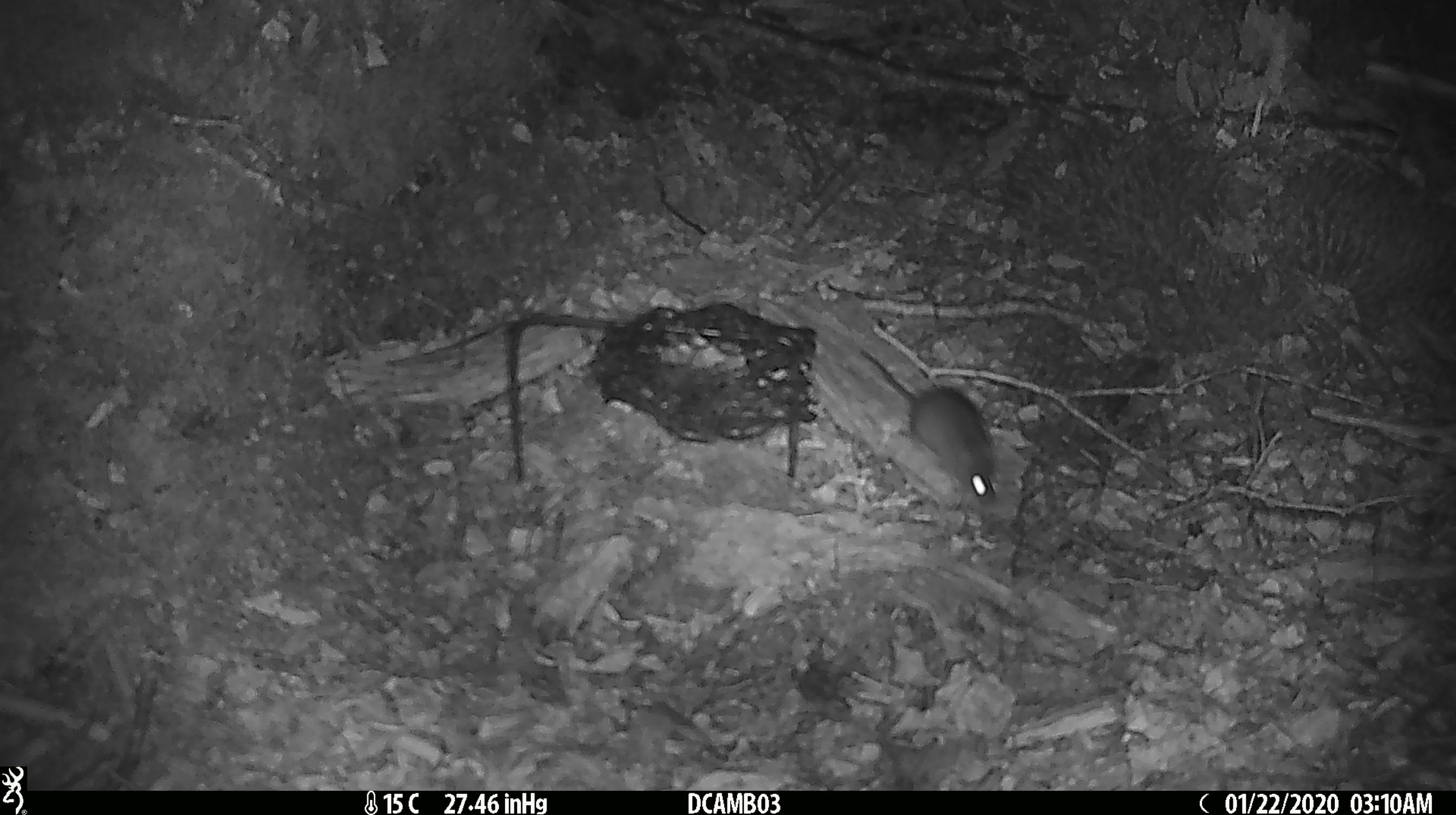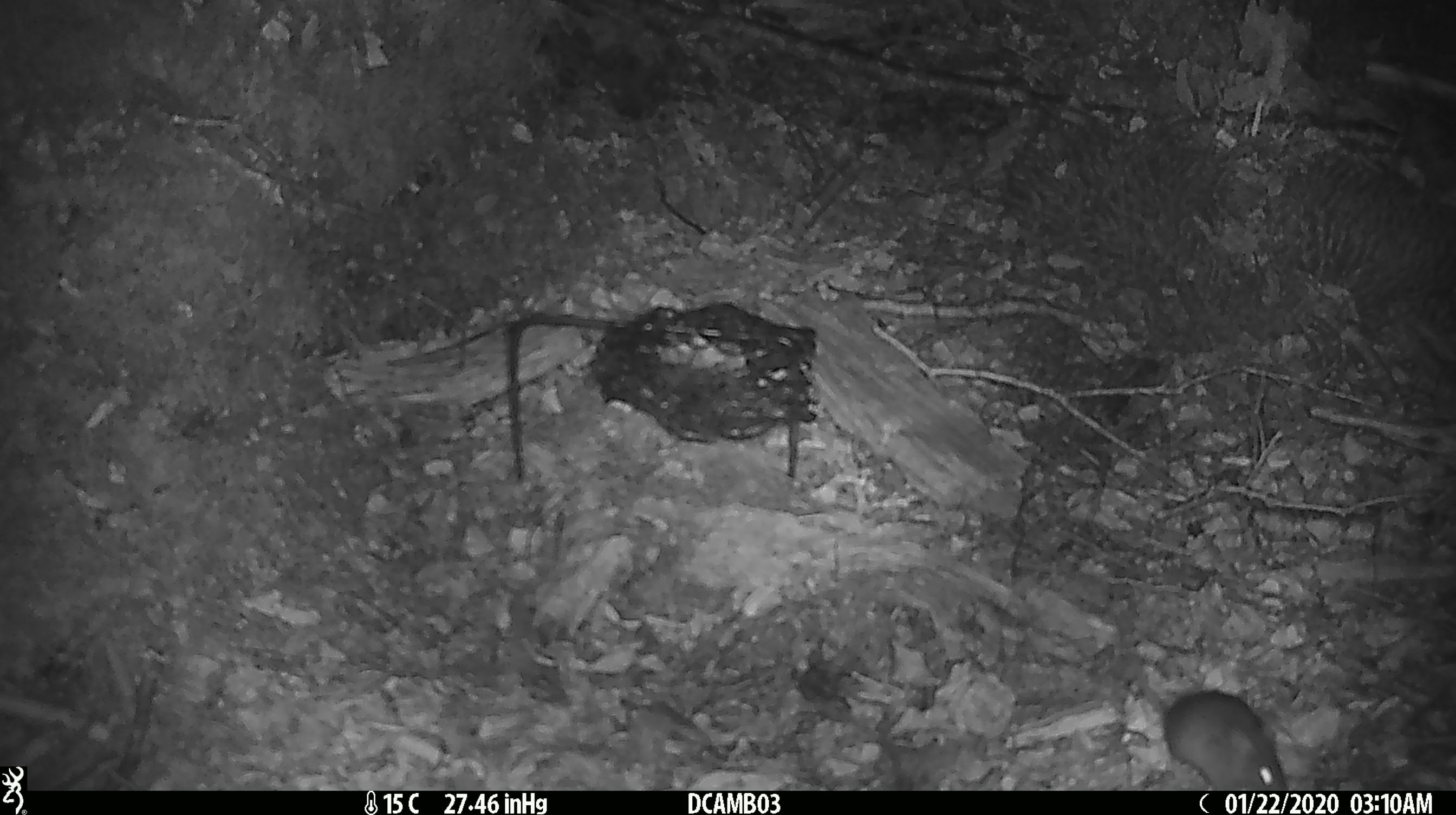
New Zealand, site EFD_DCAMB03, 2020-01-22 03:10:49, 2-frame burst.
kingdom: Animalia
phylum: Chordata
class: Mammalia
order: Rodentia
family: Muridae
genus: Mus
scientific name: Mus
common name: mouse